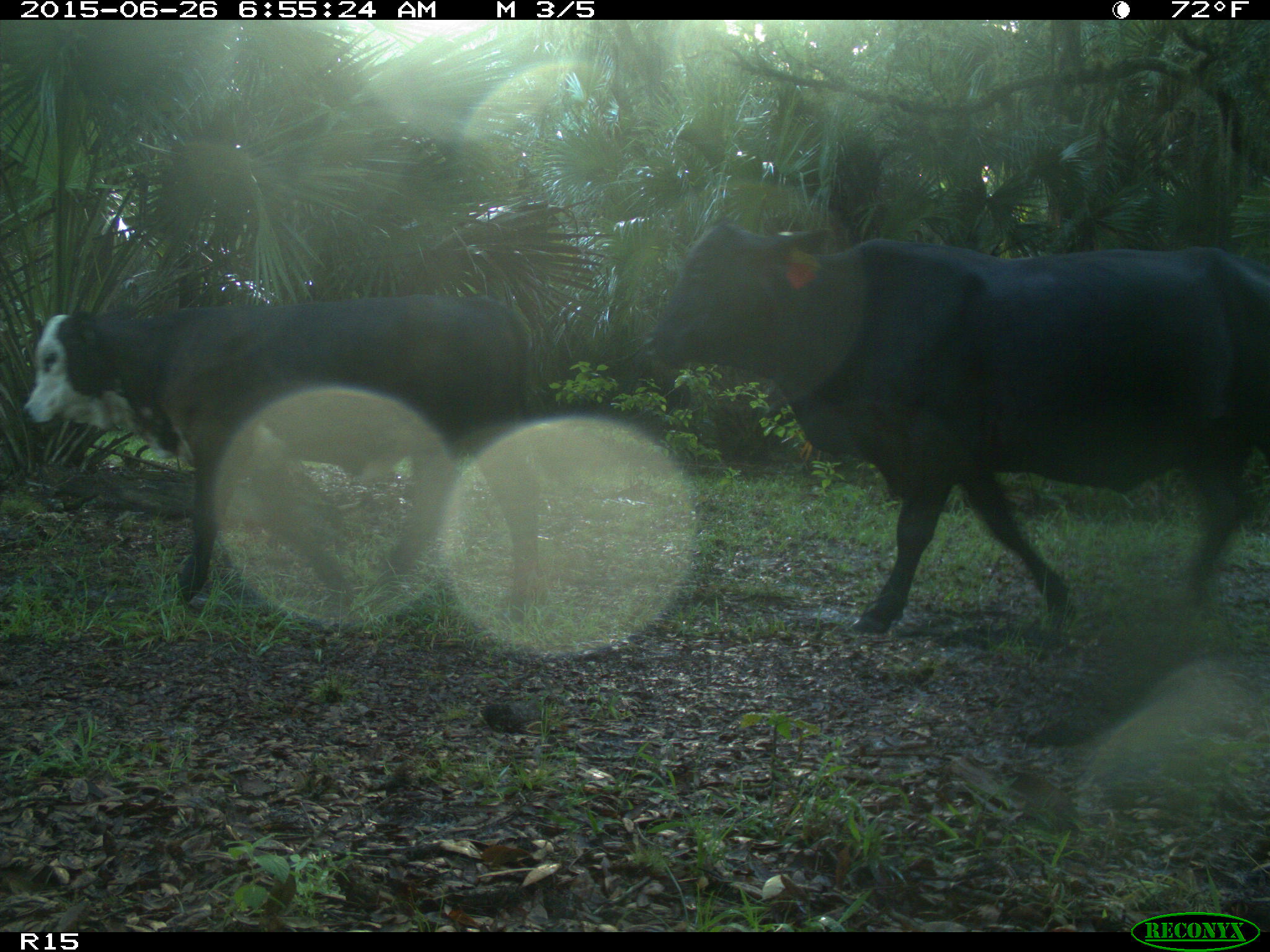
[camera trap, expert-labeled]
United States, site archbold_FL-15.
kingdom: Animalia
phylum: Chordata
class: Mammalia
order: Artiodactyla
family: Bovidae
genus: Bos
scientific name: Bos taurus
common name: domestic cow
Bos taurus (domestic cow).